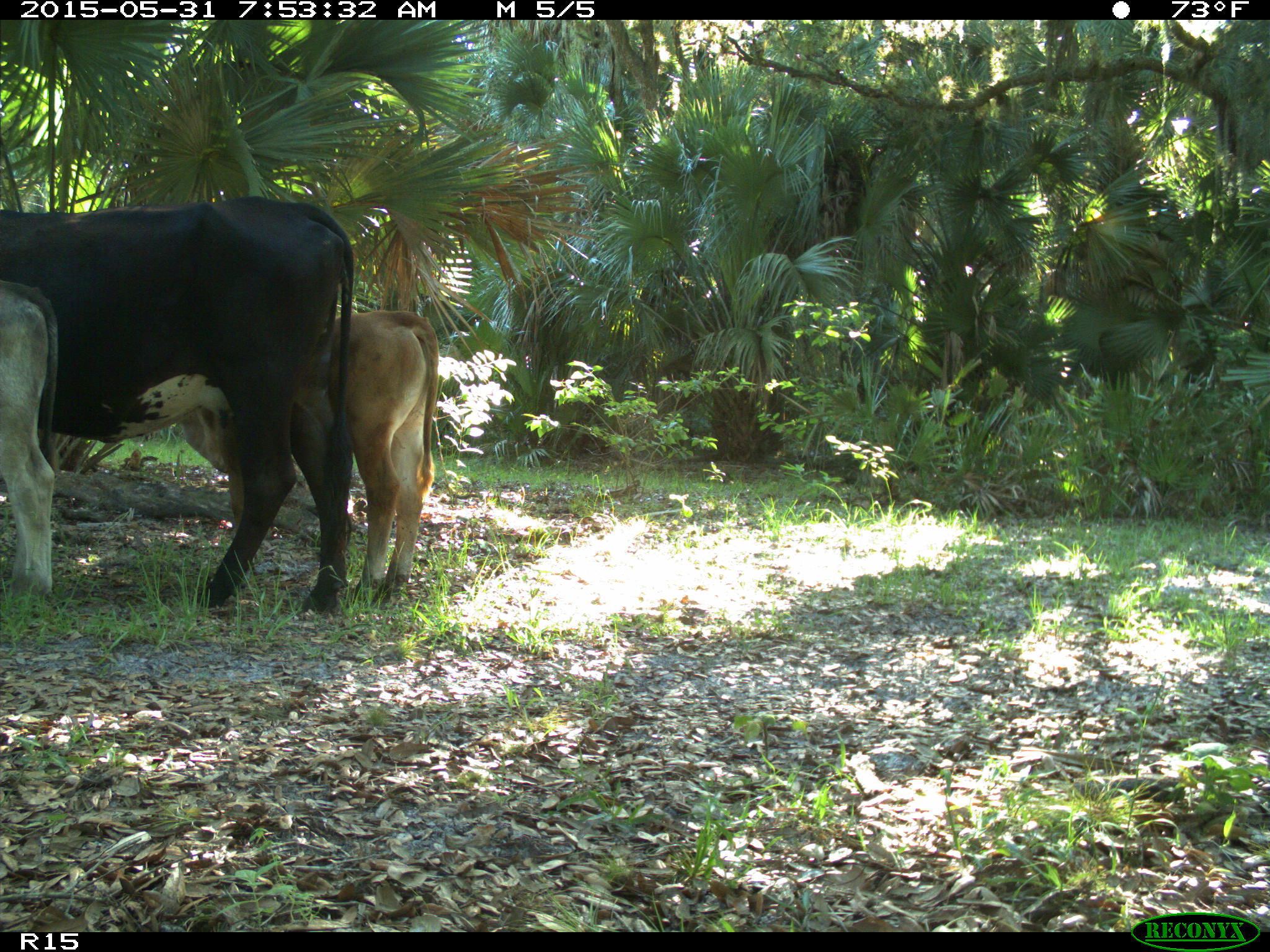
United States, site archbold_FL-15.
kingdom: Animalia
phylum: Chordata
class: Mammalia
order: Artiodactyla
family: Bovidae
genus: Bos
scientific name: Bos taurus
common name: domestic cow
Bos taurus (domestic cow).